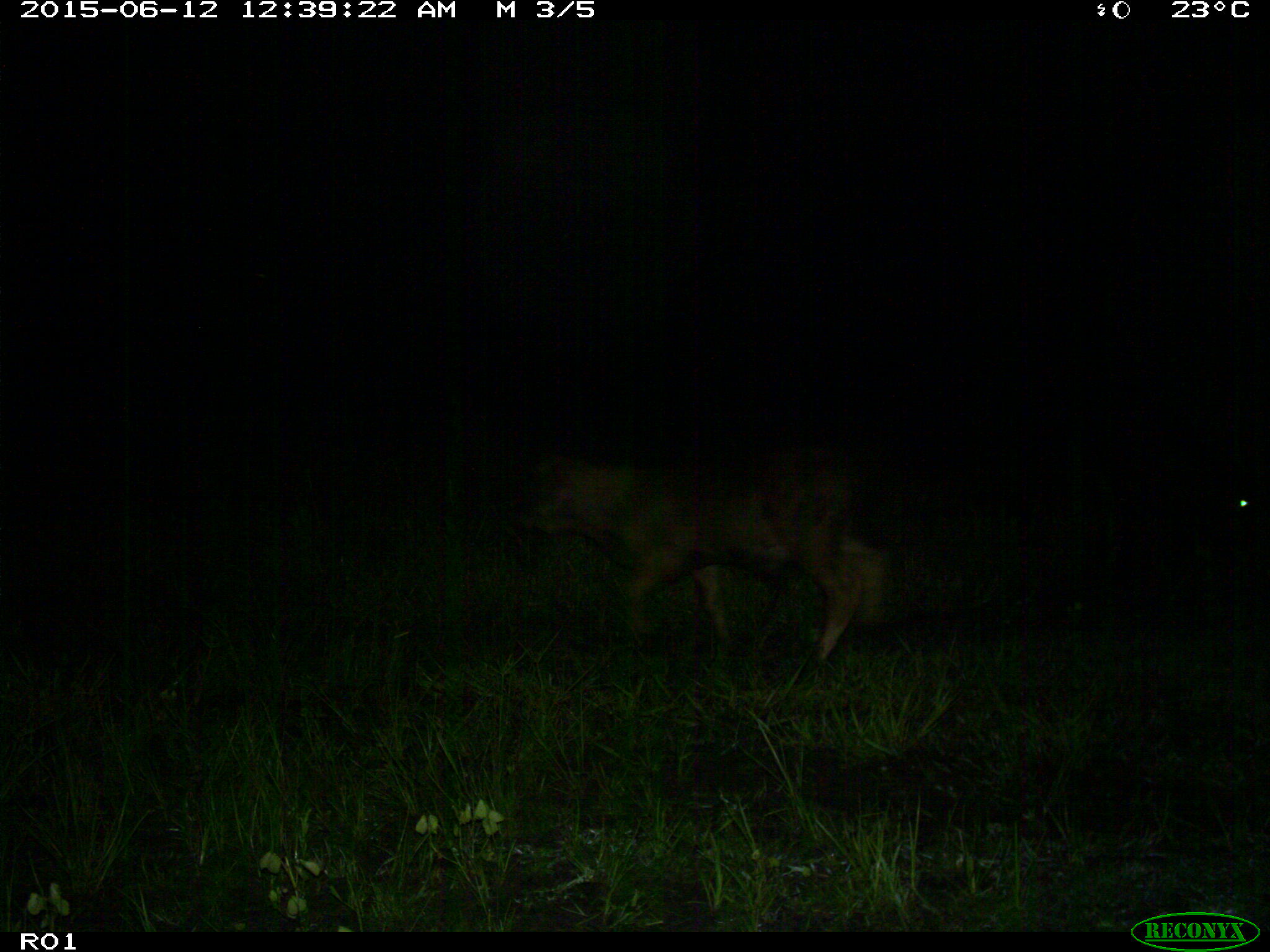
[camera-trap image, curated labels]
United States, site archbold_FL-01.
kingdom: Animalia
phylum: Chordata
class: Mammalia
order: Artiodactyla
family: Bovidae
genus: Bos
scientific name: Bos taurus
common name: domestic cow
Bos taurus (domestic cow).